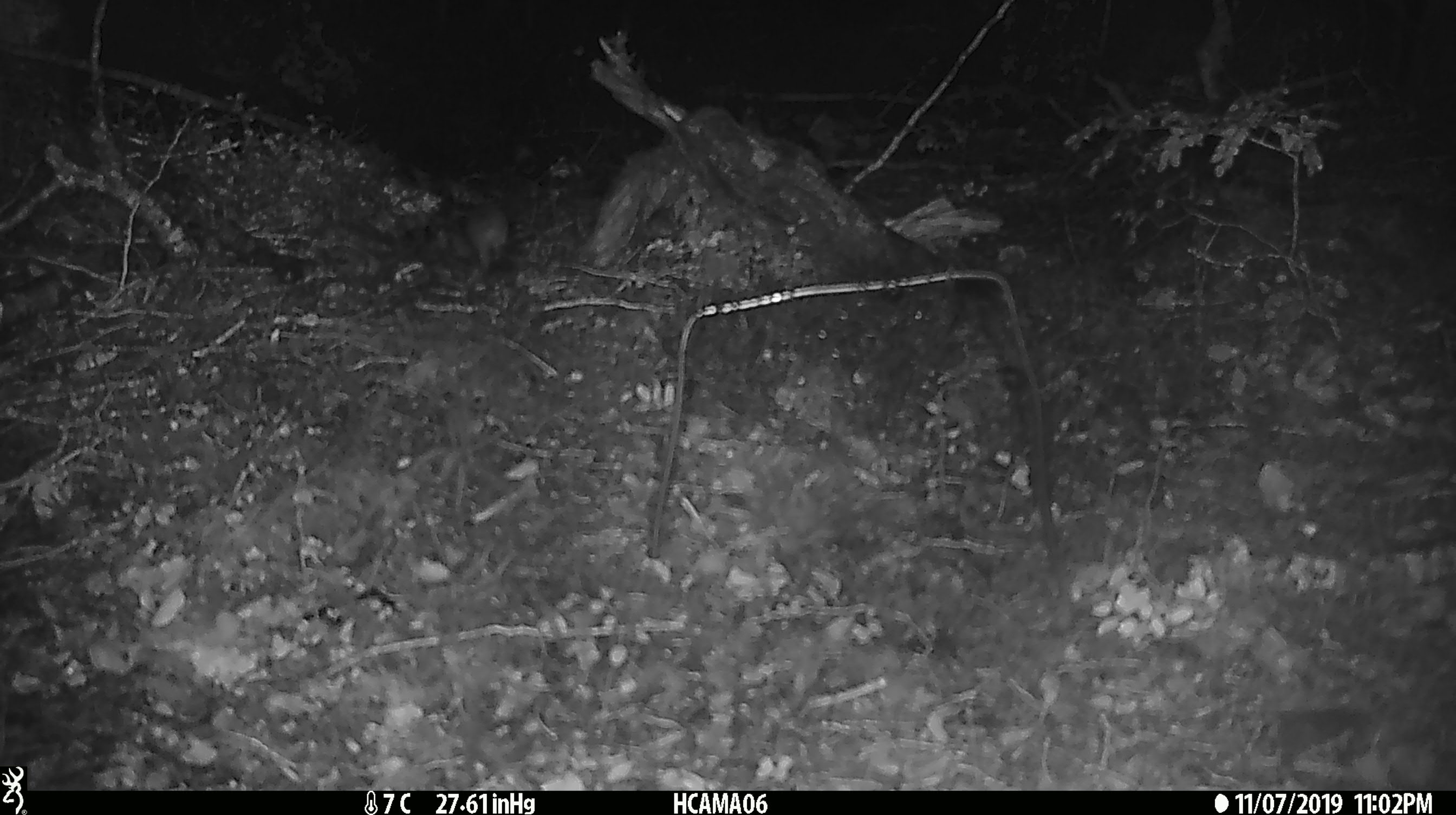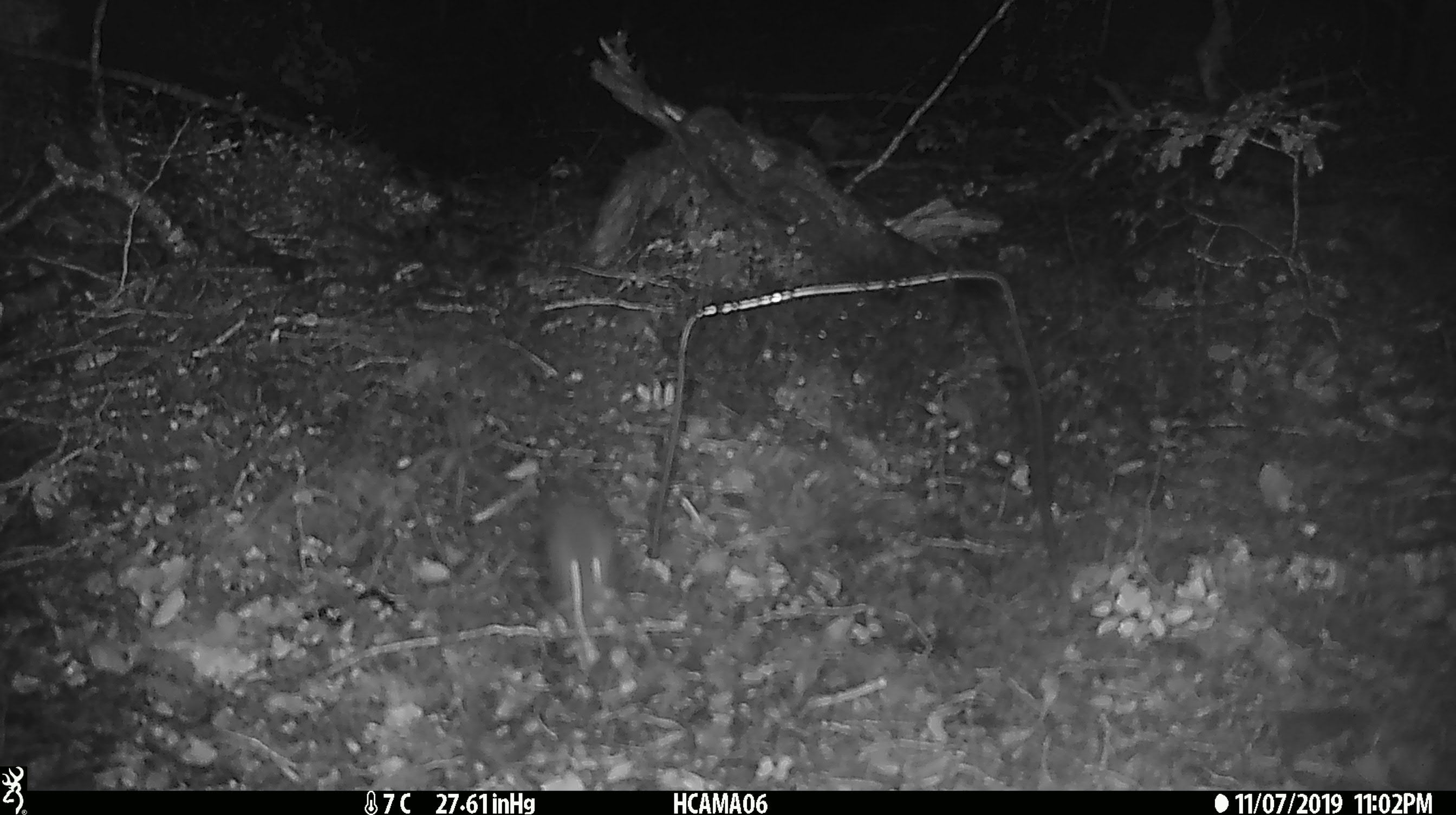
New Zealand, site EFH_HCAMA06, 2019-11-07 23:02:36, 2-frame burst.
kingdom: Animalia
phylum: Chordata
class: Mammalia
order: Rodentia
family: Muridae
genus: Mus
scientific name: Mus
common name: mouse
Mouse (Mus).